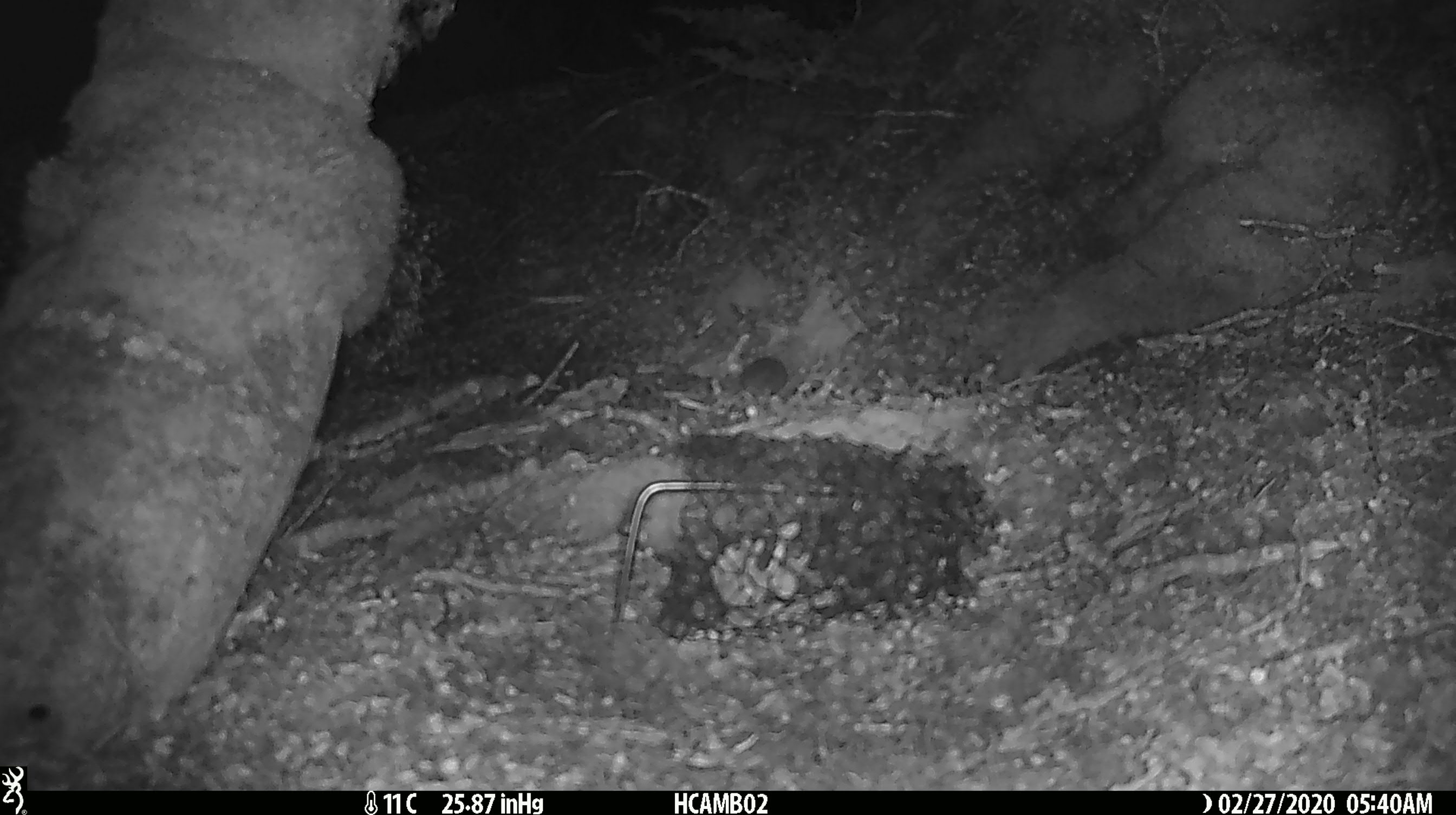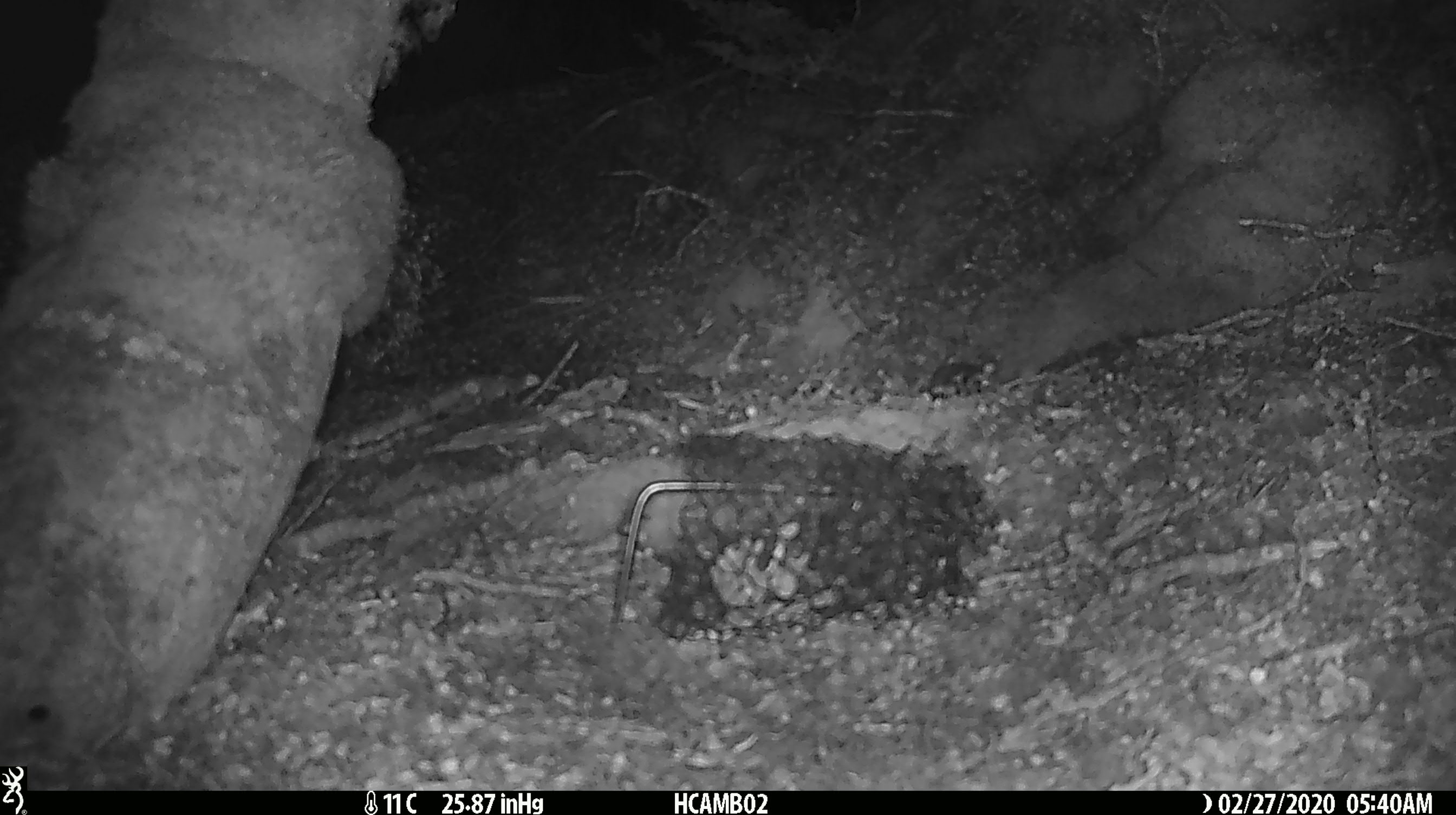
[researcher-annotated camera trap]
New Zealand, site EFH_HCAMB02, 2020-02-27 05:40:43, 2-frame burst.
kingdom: Animalia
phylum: Chordata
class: Mammalia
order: Rodentia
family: Muridae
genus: Mus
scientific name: Mus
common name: mouse